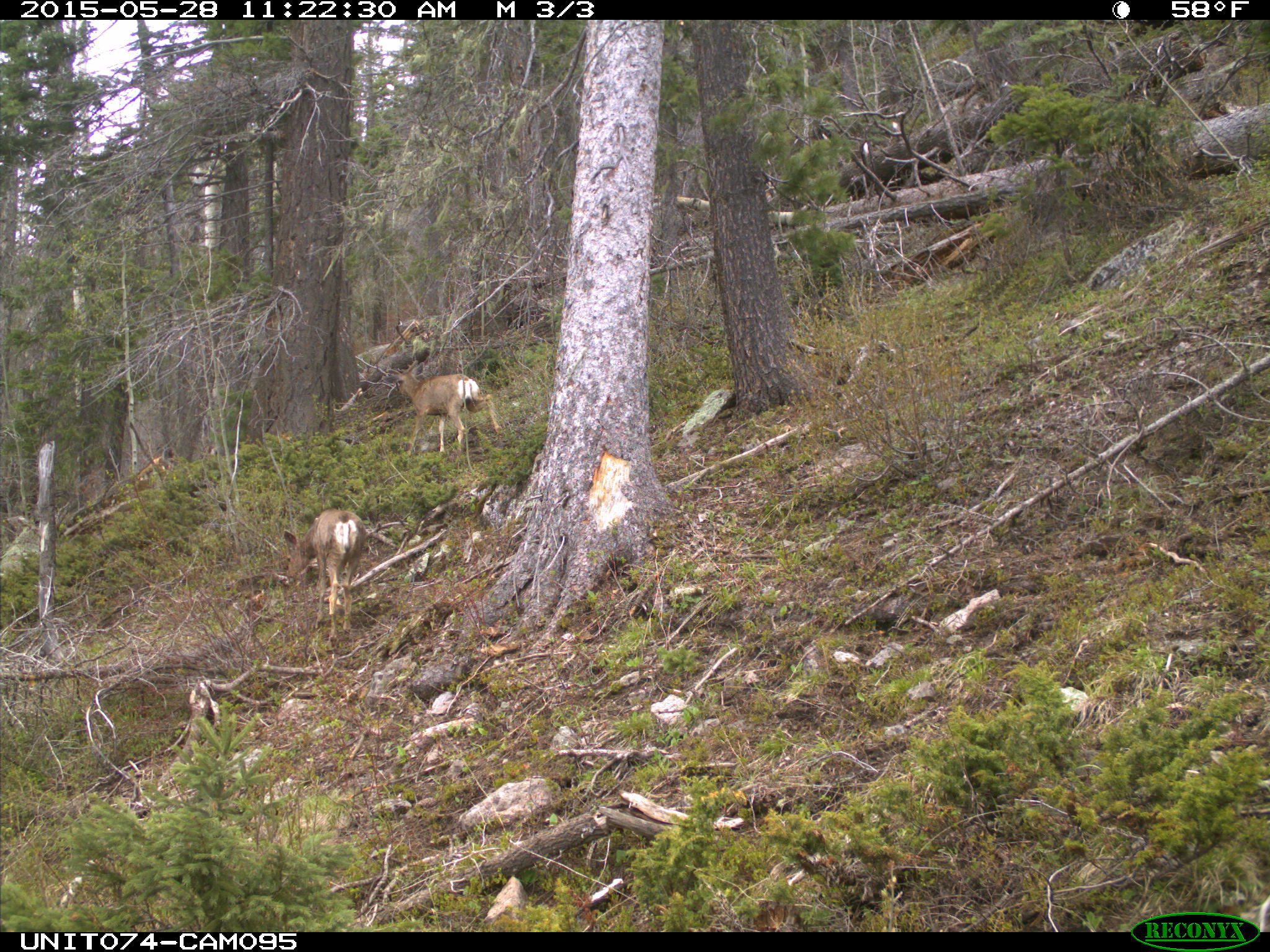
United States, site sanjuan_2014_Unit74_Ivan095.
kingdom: Animalia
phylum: Chordata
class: Mammalia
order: Artiodactyla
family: Cervidae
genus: Odocoileus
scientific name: Odocoileus hemionus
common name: mule deer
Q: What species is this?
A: Odocoileus hemionus (mule deer).